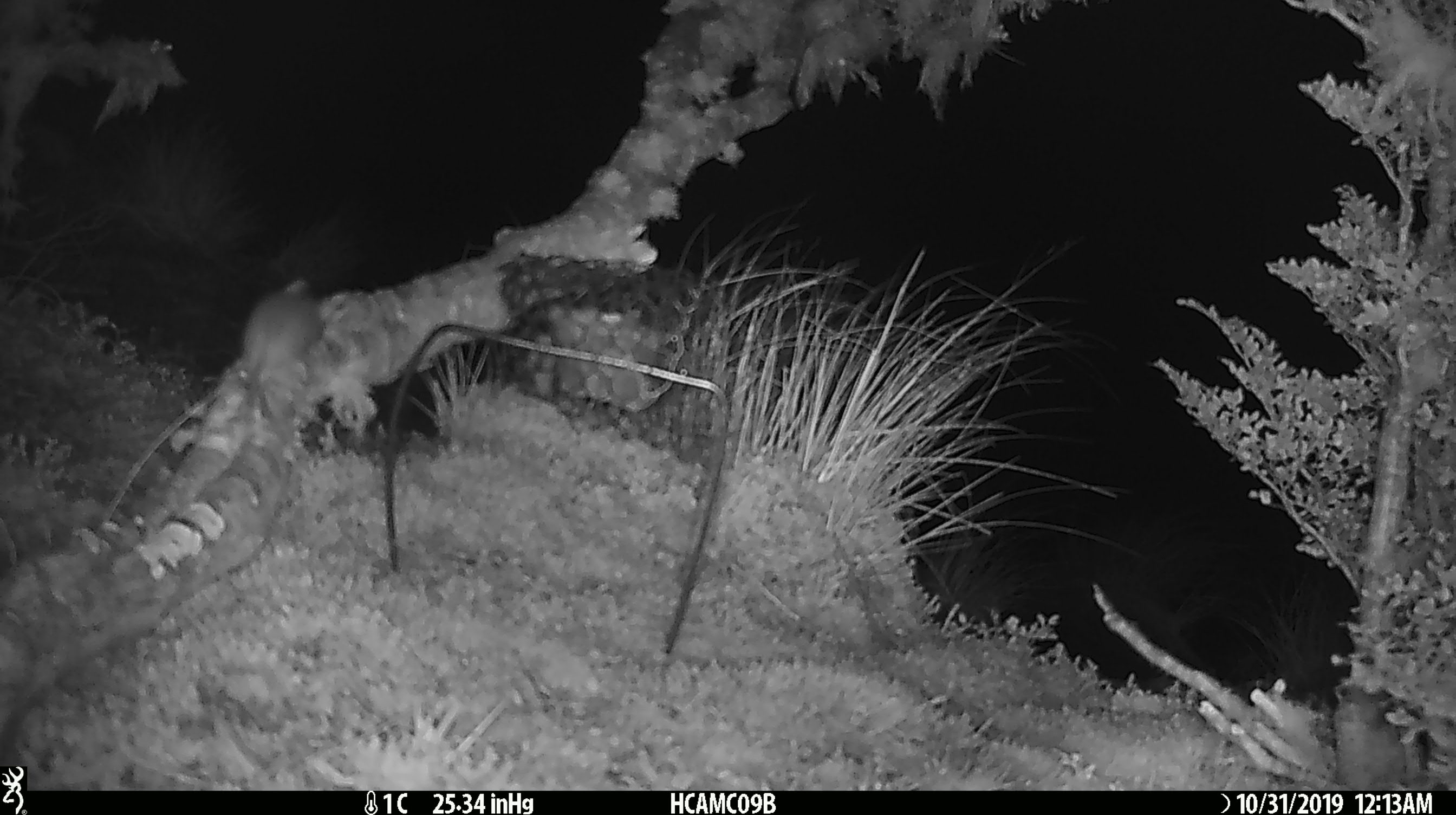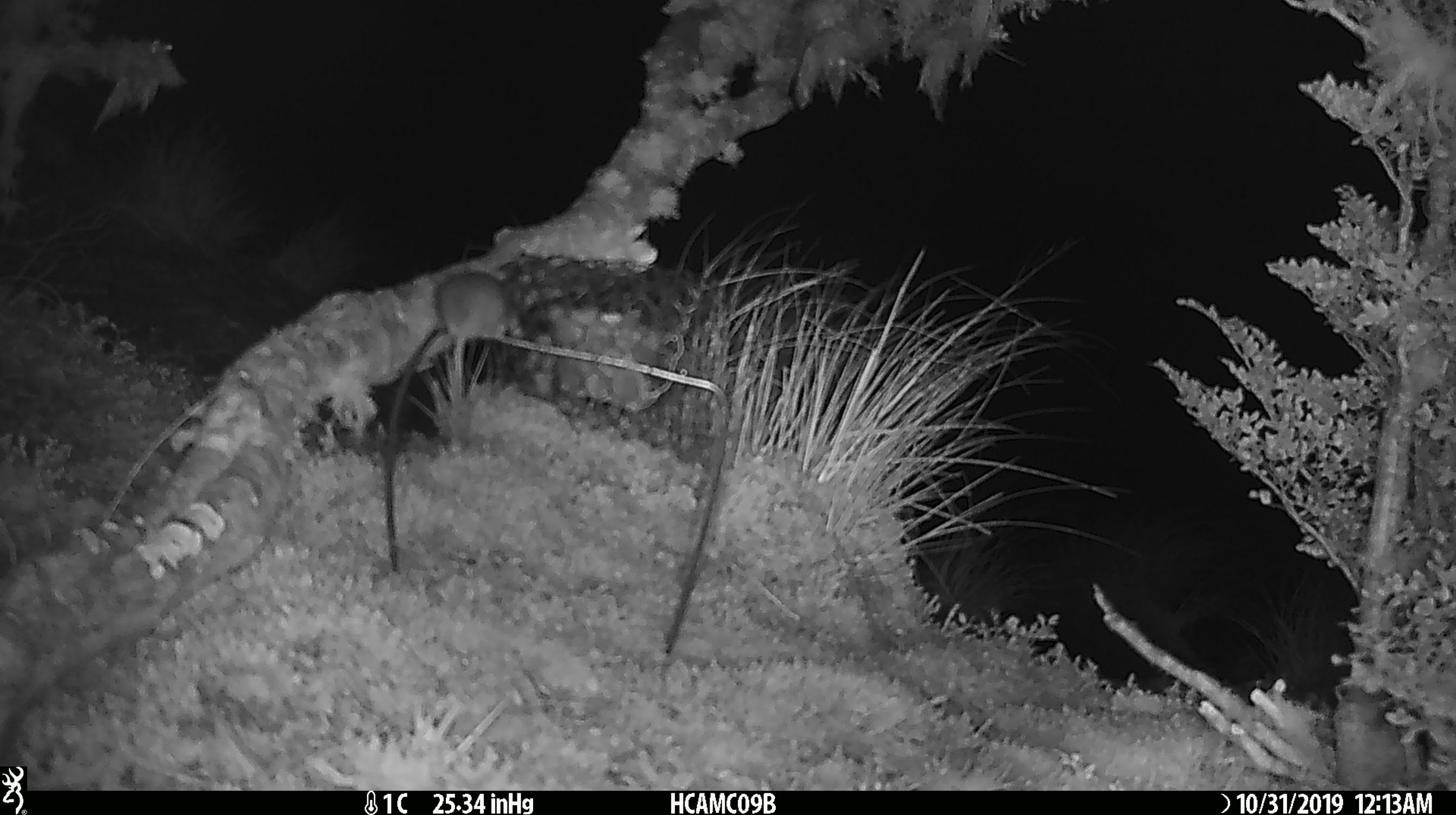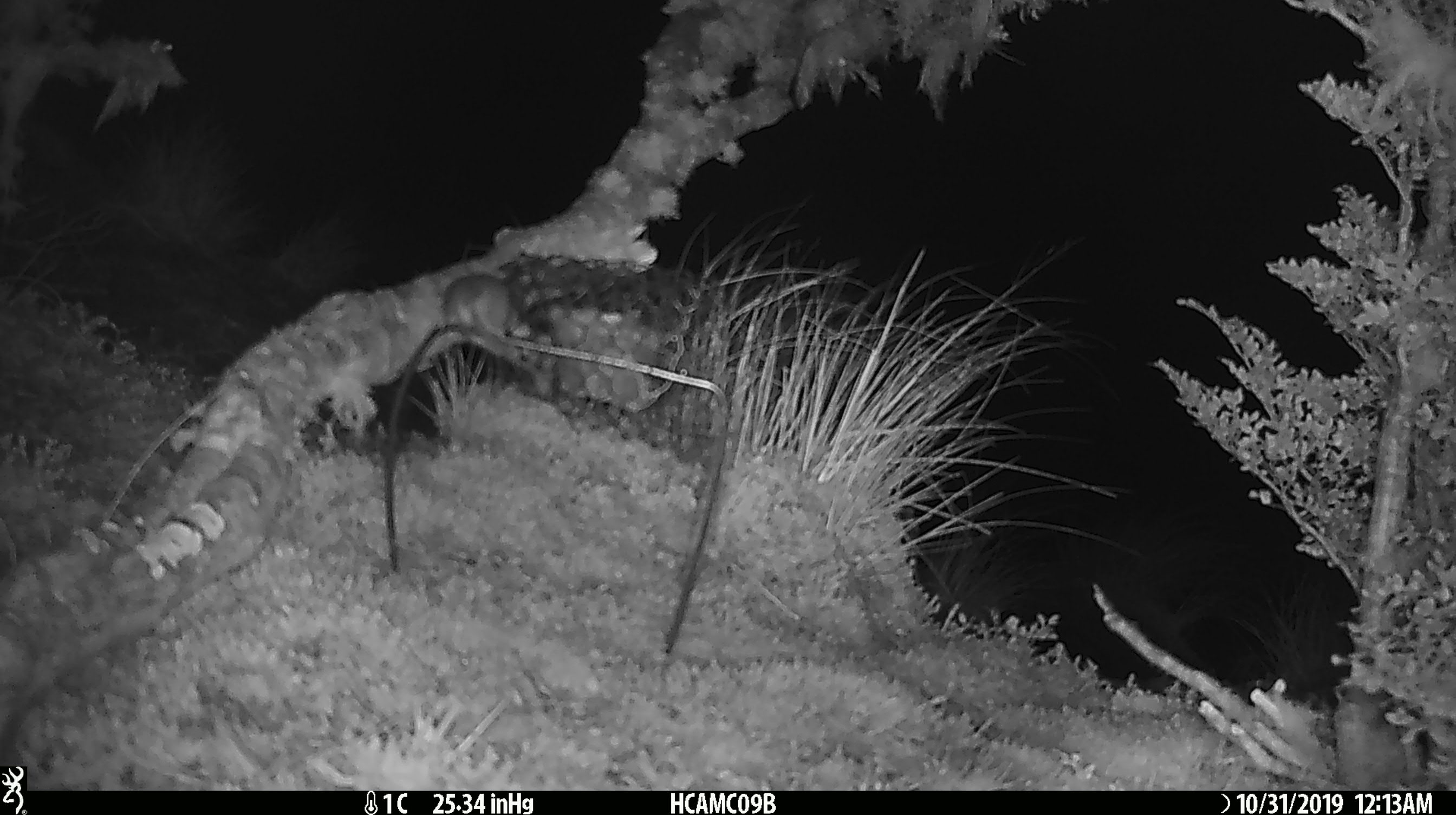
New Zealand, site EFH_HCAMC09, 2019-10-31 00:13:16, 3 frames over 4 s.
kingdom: Animalia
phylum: Chordata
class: Mammalia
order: Rodentia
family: Muridae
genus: Mus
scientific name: Mus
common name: mouse